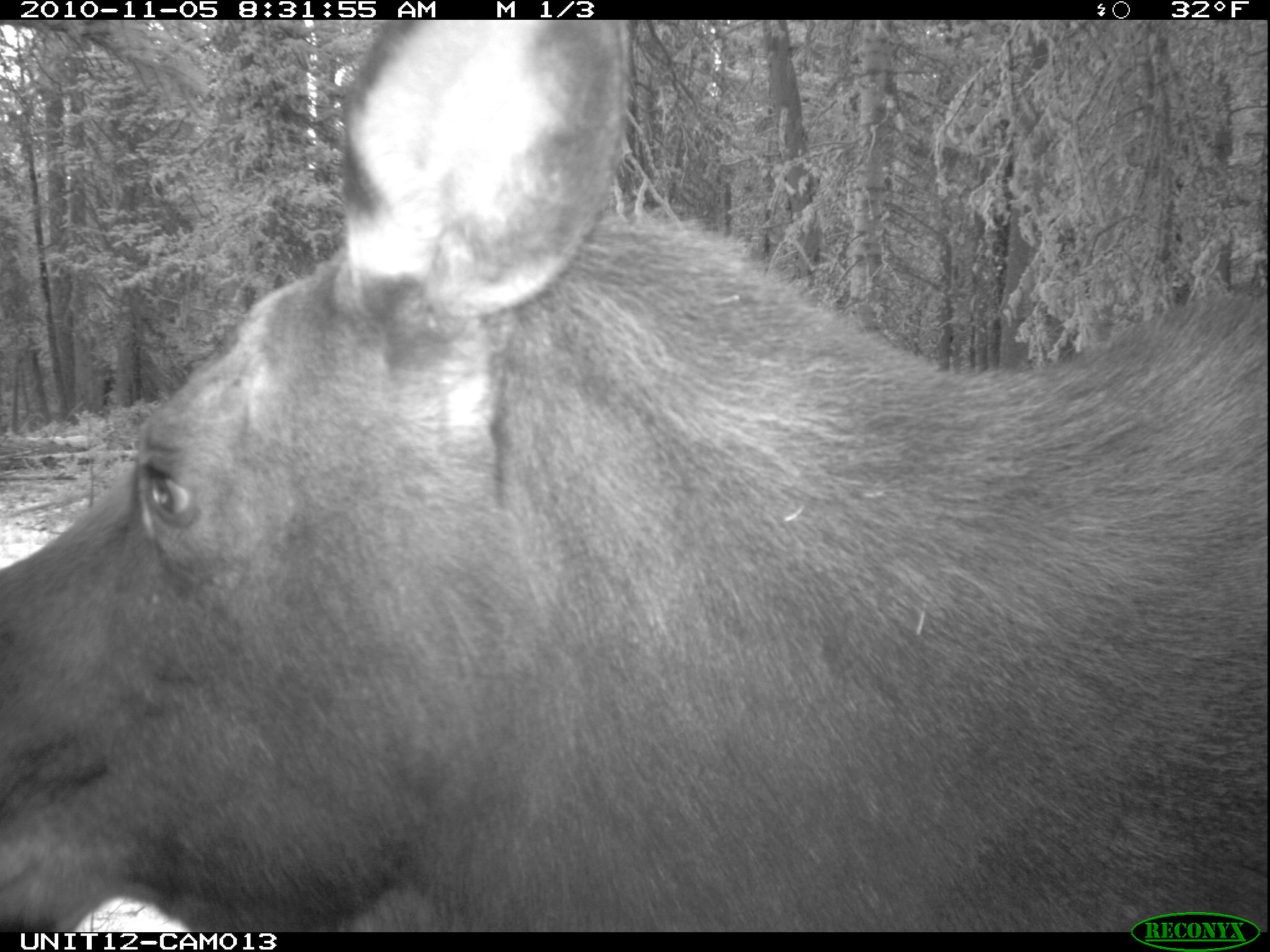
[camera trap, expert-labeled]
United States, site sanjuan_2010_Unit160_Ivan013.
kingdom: Animalia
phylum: Chordata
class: Mammalia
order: Artiodactyla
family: Cervidae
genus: Alces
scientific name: Alces alces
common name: moose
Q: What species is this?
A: Alces alces (moose).